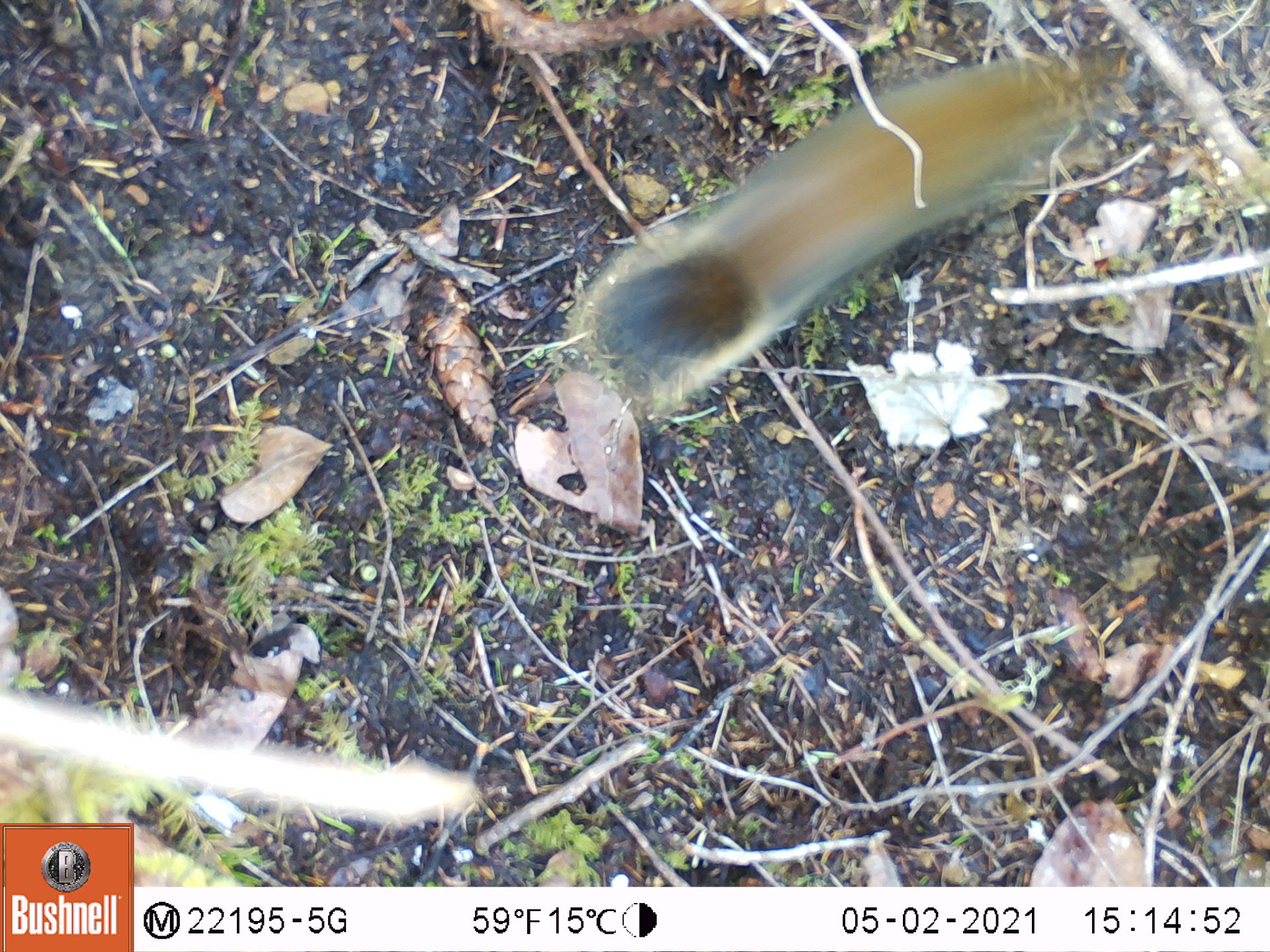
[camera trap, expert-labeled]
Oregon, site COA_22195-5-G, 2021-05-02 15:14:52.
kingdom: Animalia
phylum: Chordata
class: Mammalia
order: Rodentia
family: Sciuridae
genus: Neotamias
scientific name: Neotamias townsendii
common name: townsend's chipmunk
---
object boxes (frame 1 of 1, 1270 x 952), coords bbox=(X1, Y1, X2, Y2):
townsend's chipmunk: bbox=(565, 27, 1123, 434)